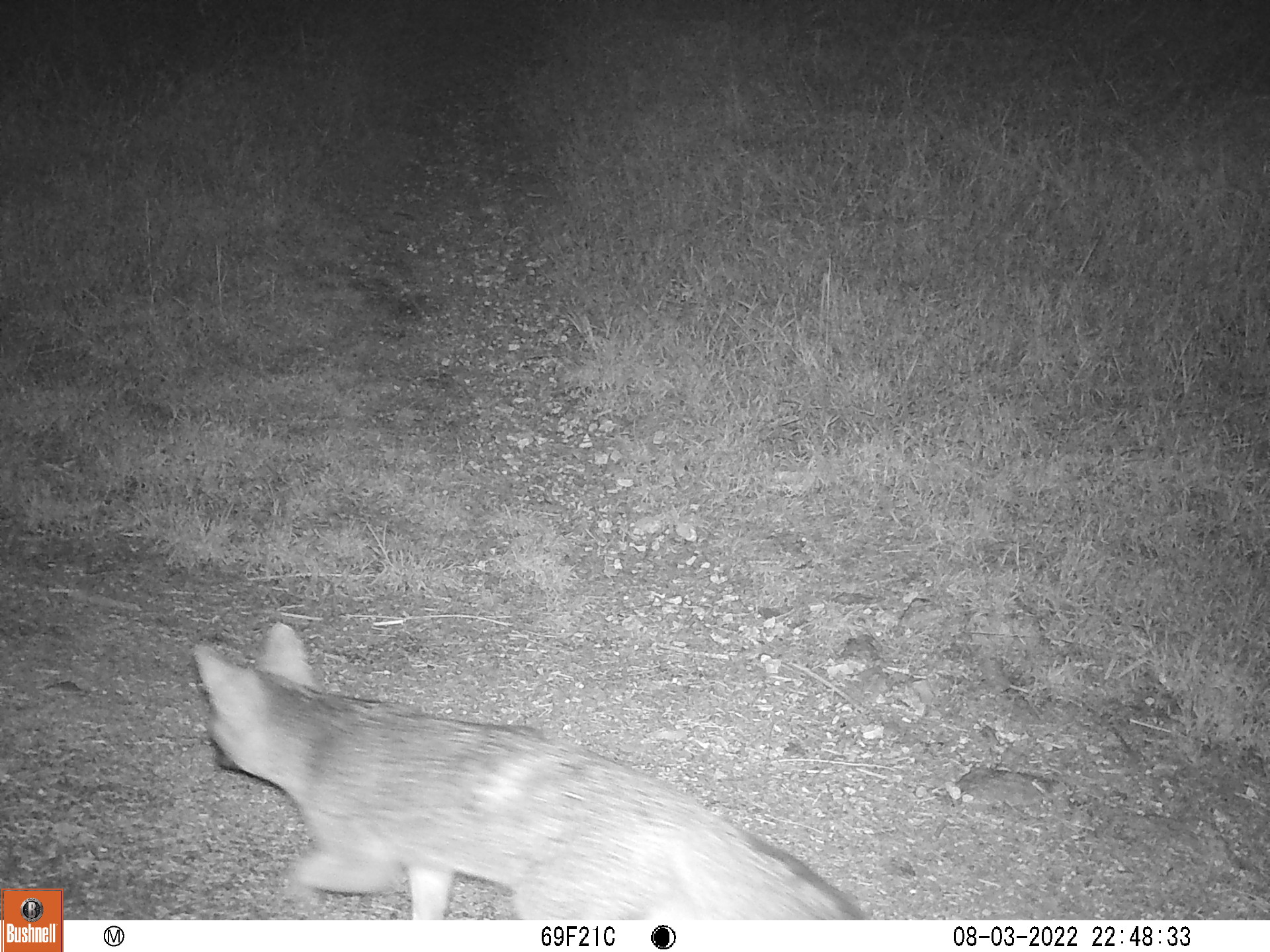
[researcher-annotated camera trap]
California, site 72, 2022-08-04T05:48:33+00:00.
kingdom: Animalia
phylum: Chordata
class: Mammalia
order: Carnivora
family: Canidae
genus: Urocyon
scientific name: Urocyon cinereoargenteus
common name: gray fox